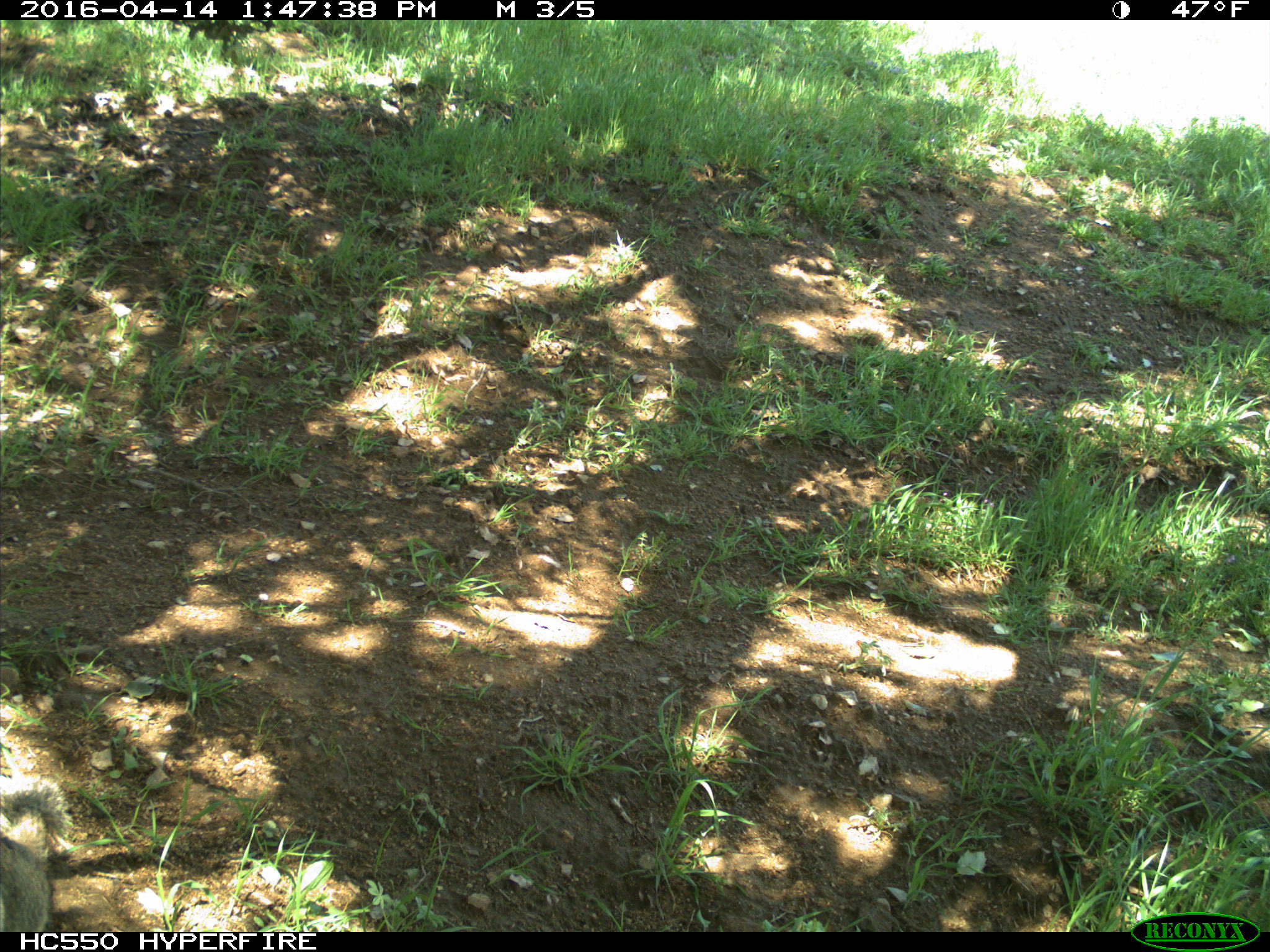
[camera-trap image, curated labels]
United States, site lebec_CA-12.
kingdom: Animalia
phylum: Chordata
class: Mammalia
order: Rodentia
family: Sciuridae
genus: Otospermophilus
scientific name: Otospermophilus beecheyi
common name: california ground squirrel